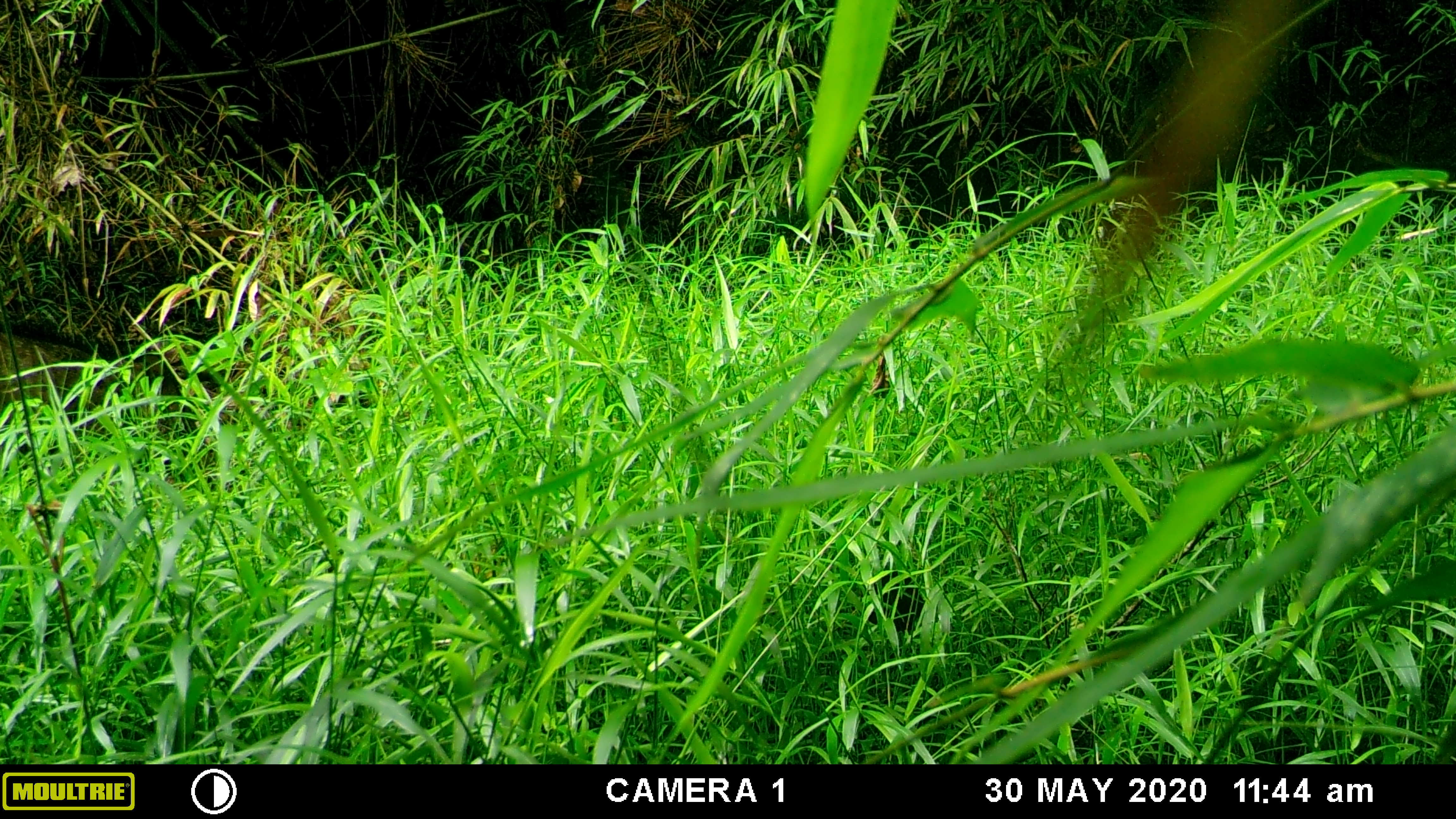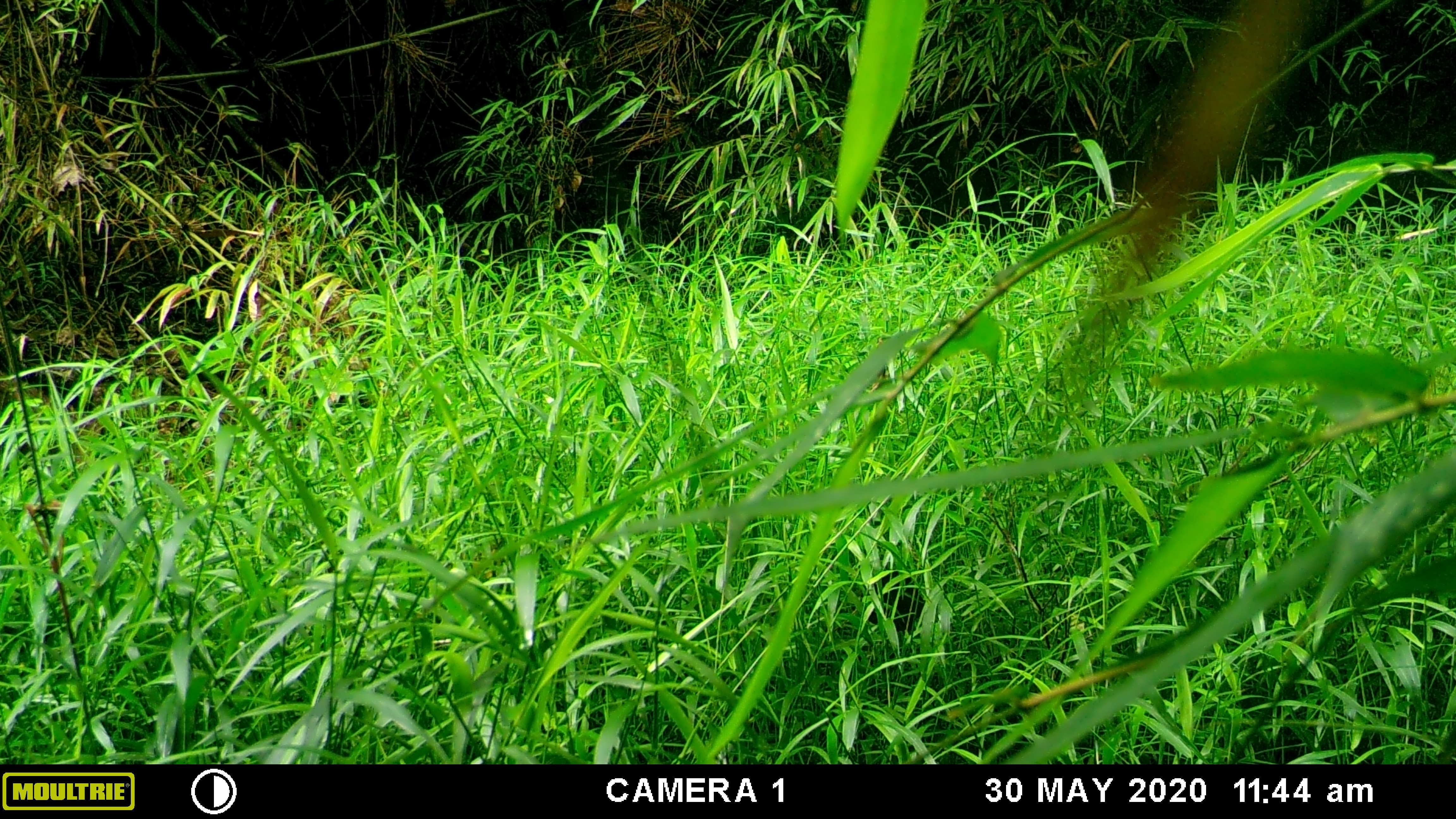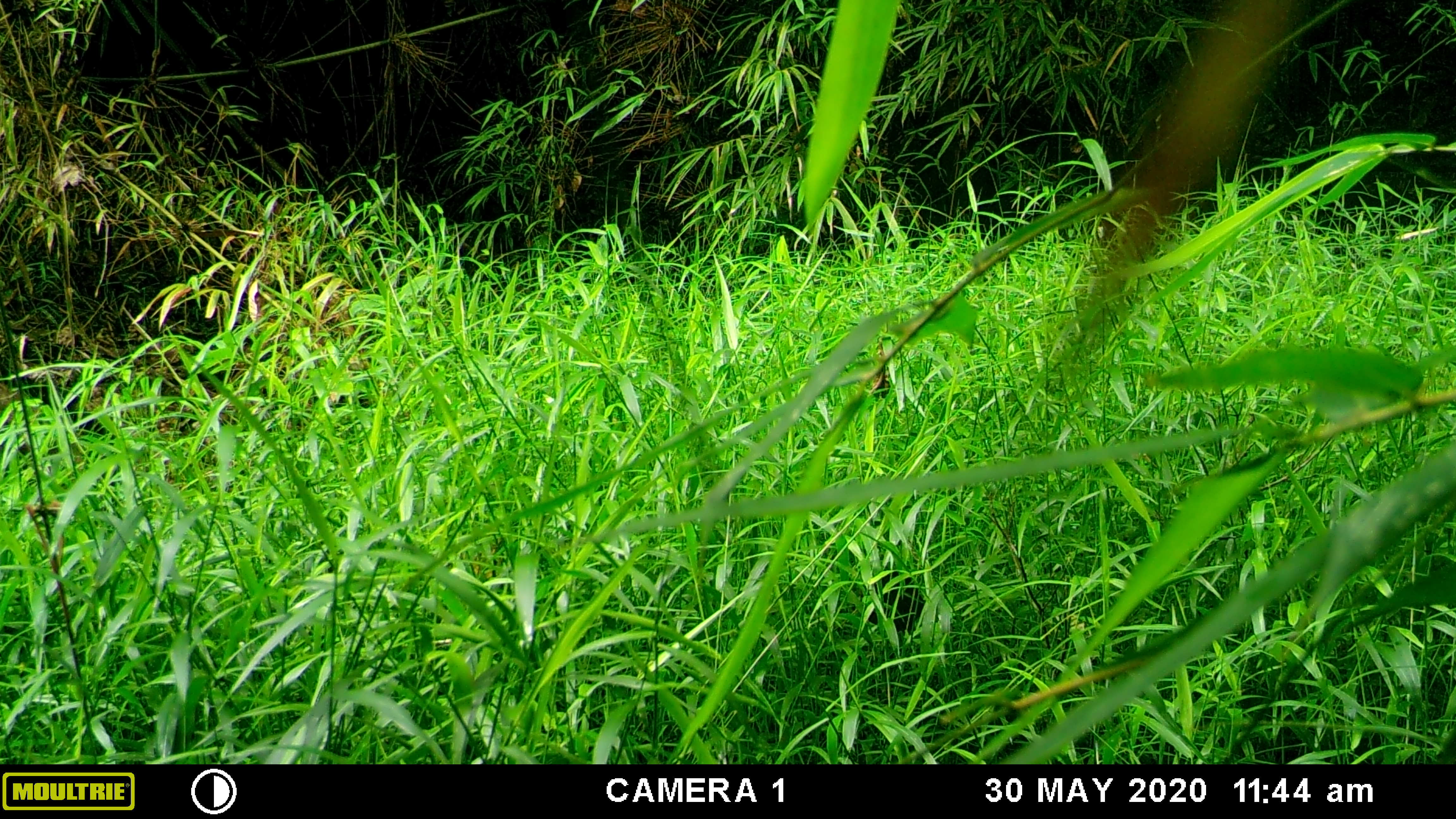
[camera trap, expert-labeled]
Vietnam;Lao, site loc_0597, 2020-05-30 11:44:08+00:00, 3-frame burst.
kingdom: Animalia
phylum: Chordata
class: Mammalia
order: Artiodactyla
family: Suidae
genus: Sus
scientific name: Sus scrofa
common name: eurasian wild pig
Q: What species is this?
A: Eurasian wild pig (Sus scrofa).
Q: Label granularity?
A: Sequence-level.